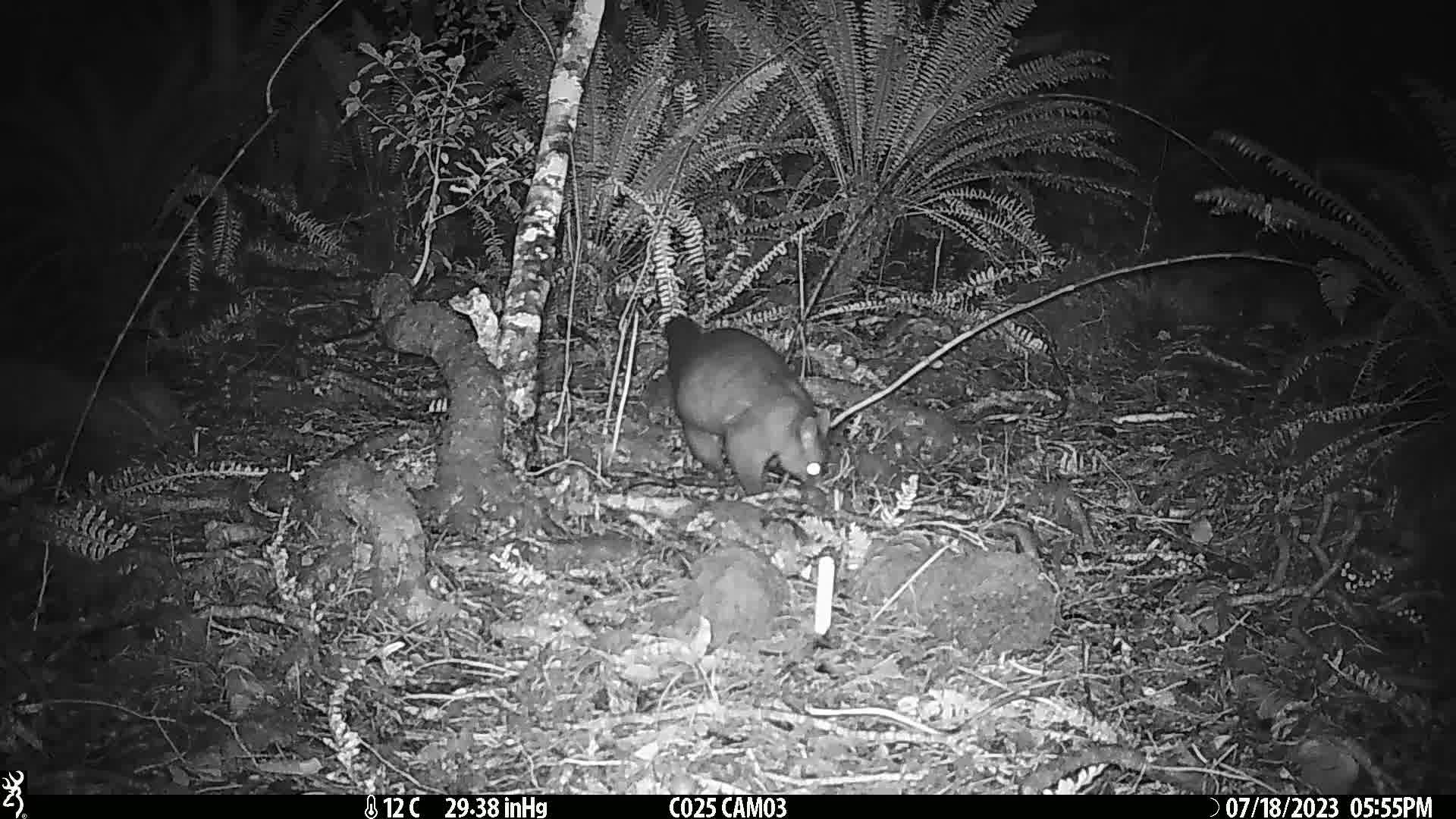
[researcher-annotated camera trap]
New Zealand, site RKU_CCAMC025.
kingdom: Animalia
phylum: Chordata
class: Mammalia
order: Diprotodontia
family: Phalangeridae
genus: Trichosurus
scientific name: Trichosurus vulpecula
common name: common brushtail possum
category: possum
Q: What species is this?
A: Possum (common brushtail possum) (Trichosurus vulpecula).